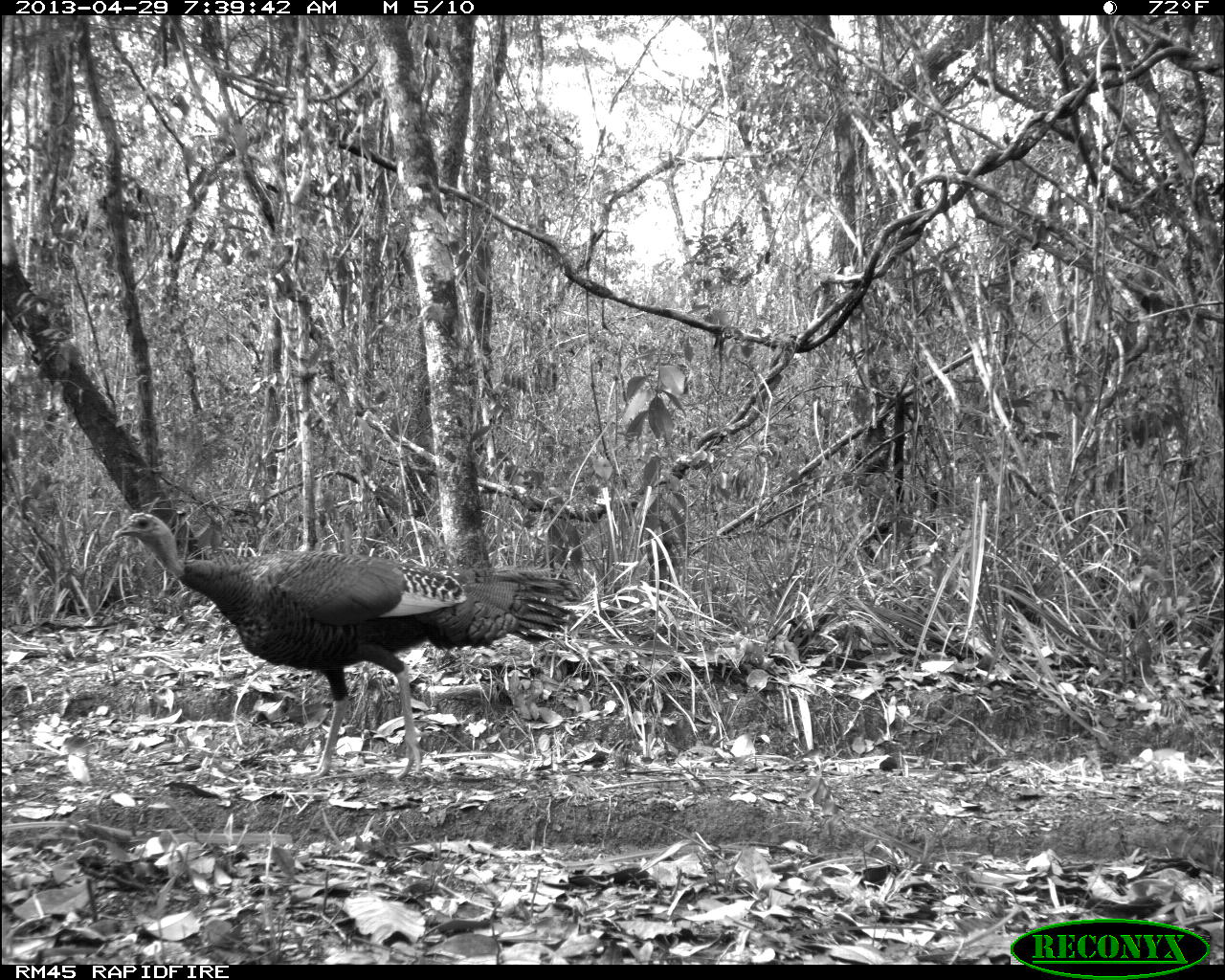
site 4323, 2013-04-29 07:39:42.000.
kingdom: Animalia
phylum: Chordata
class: Aves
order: Galliformes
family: Phasianidae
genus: Meleagris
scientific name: Meleagris ocellata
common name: ocellated turkey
Meleagris ocellata (ocellated turkey), count 1, sex female.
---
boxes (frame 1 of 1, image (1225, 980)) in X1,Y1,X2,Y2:
meleagris ocellata: 110,512,573,780